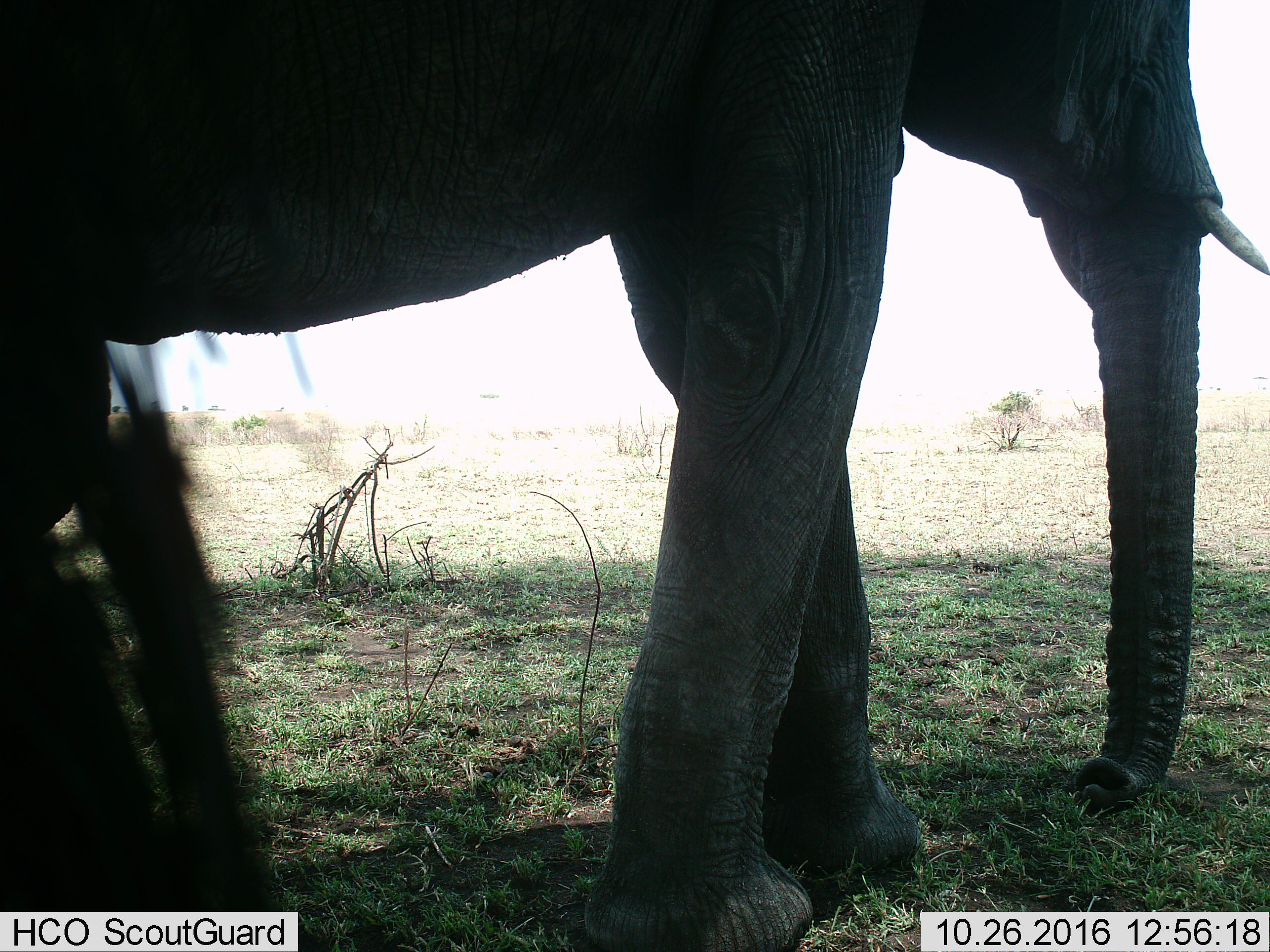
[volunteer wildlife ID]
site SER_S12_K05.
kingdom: Animalia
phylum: Chordata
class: Mammalia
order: Proboscidea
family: Elephantidae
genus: Loxodonta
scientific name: Loxodonta africana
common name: african bush elephant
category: elephant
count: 1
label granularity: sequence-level